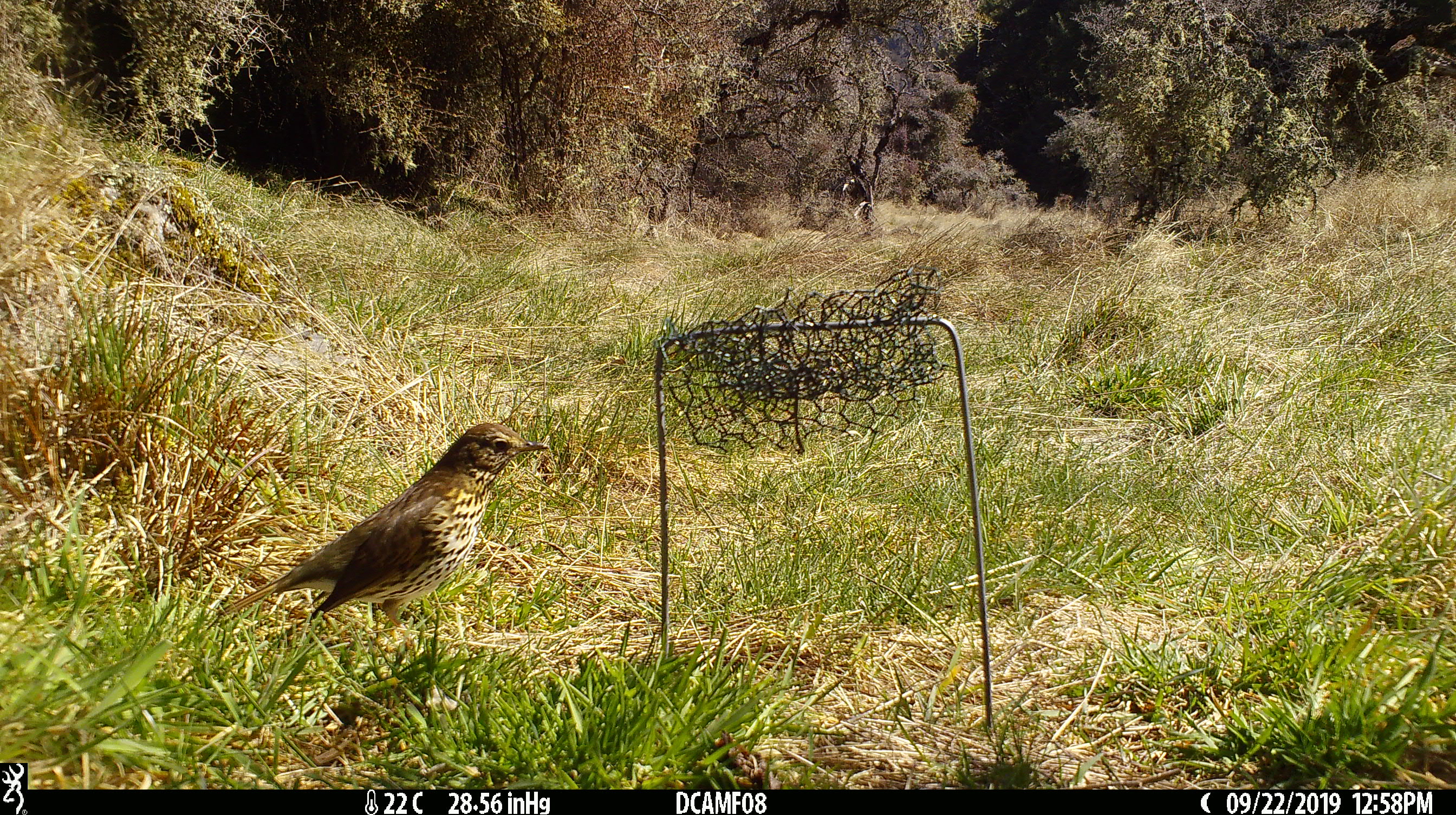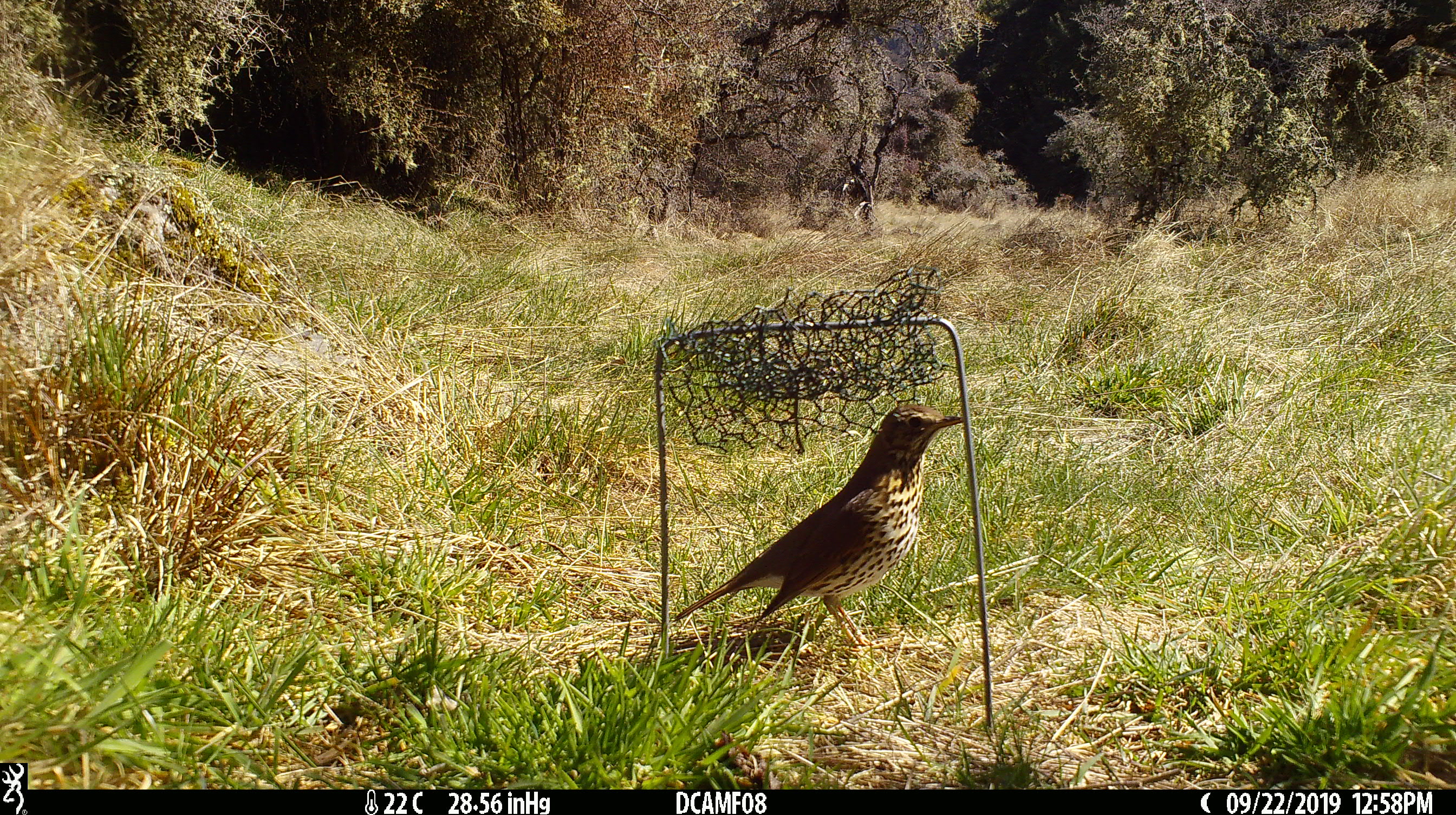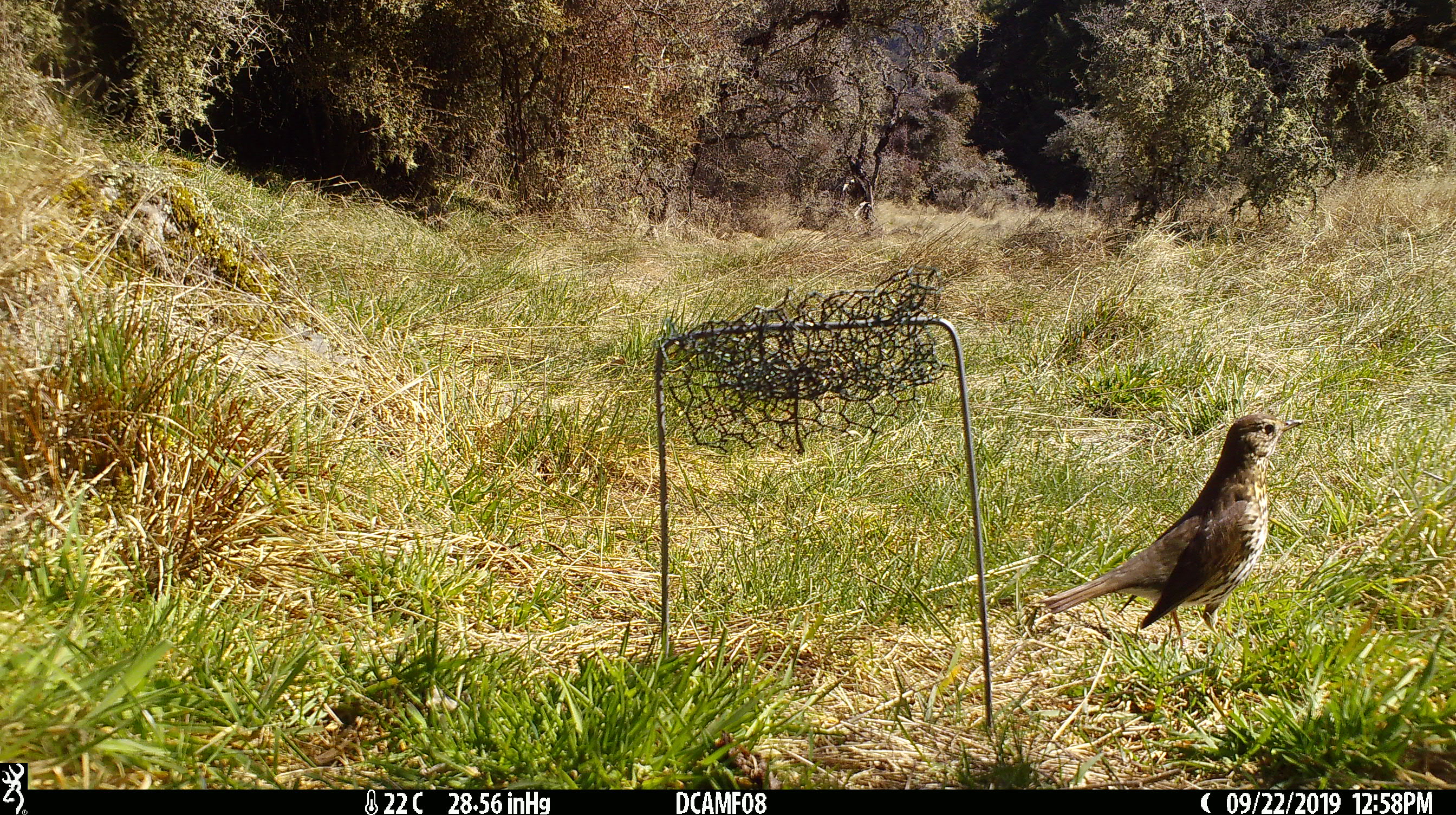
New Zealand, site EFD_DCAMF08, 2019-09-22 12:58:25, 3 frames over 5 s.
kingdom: Animalia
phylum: Chordata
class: Aves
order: Passeriformes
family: Turdidae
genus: Turdus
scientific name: Turdus philomelos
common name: song thrush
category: thrush